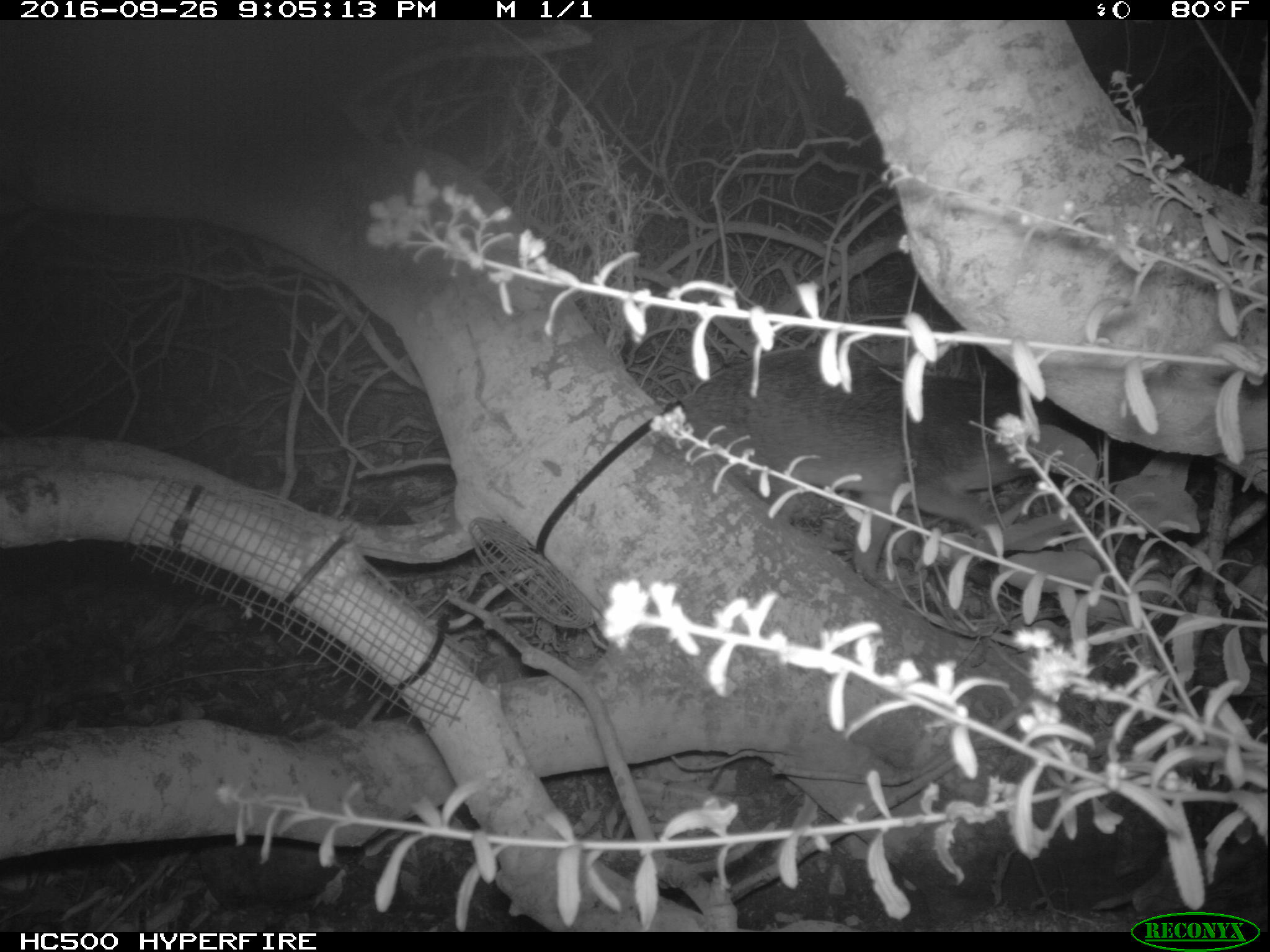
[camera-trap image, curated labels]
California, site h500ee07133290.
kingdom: Animalia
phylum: Chordata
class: Mammalia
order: Carnivora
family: Canidae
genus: Urocyon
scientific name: Urocyon littoralis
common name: island fox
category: fox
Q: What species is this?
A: Fox (island fox) (Urocyon littoralis).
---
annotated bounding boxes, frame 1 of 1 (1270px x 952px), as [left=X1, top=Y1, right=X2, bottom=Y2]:
fox: [left=656, top=348, right=1074, bottom=583]